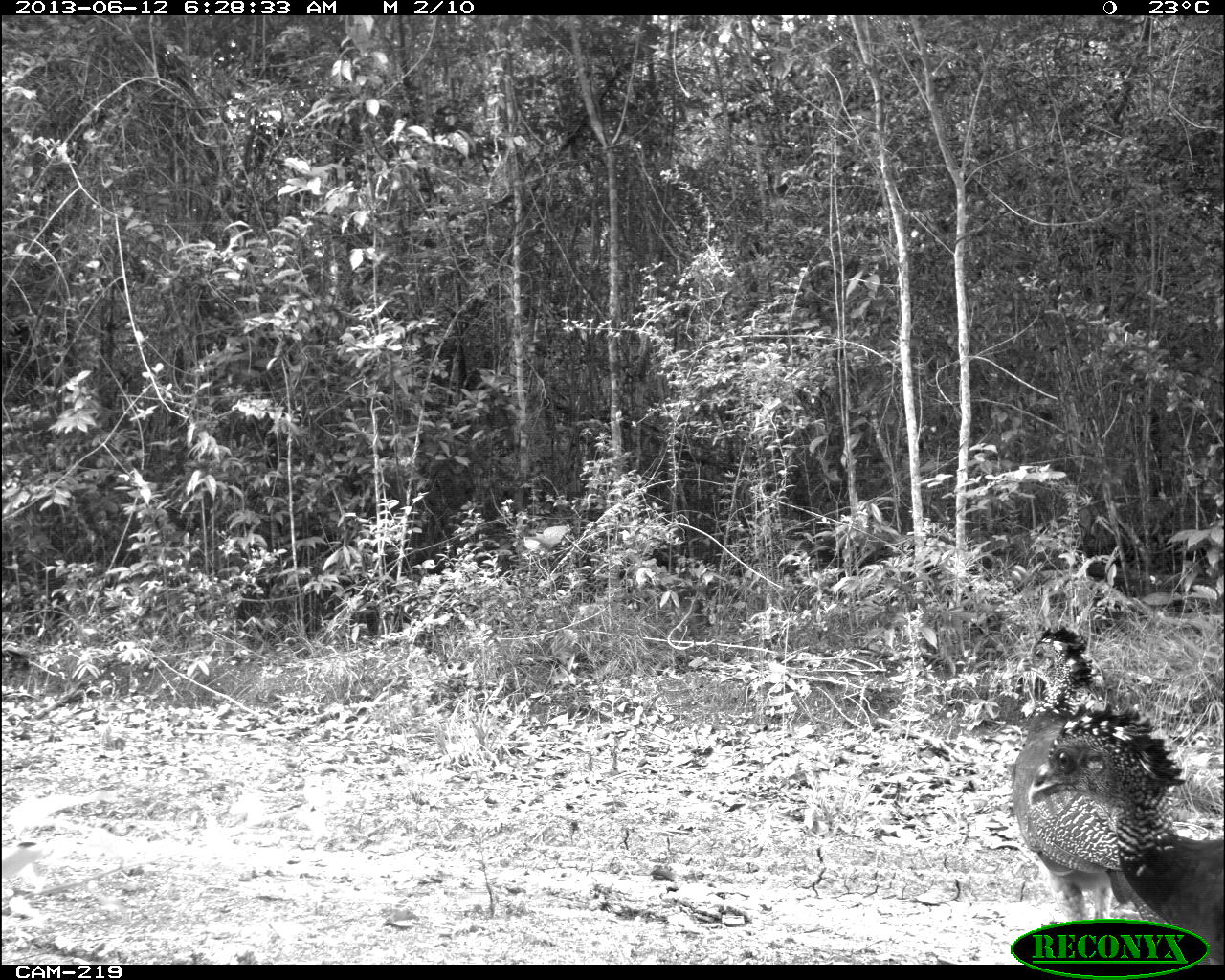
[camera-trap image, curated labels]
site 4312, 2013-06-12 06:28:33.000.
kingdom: Animalia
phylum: Chordata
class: Aves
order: Galliformes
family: Cracidae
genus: Crax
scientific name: Crax rubra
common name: great curassow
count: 3